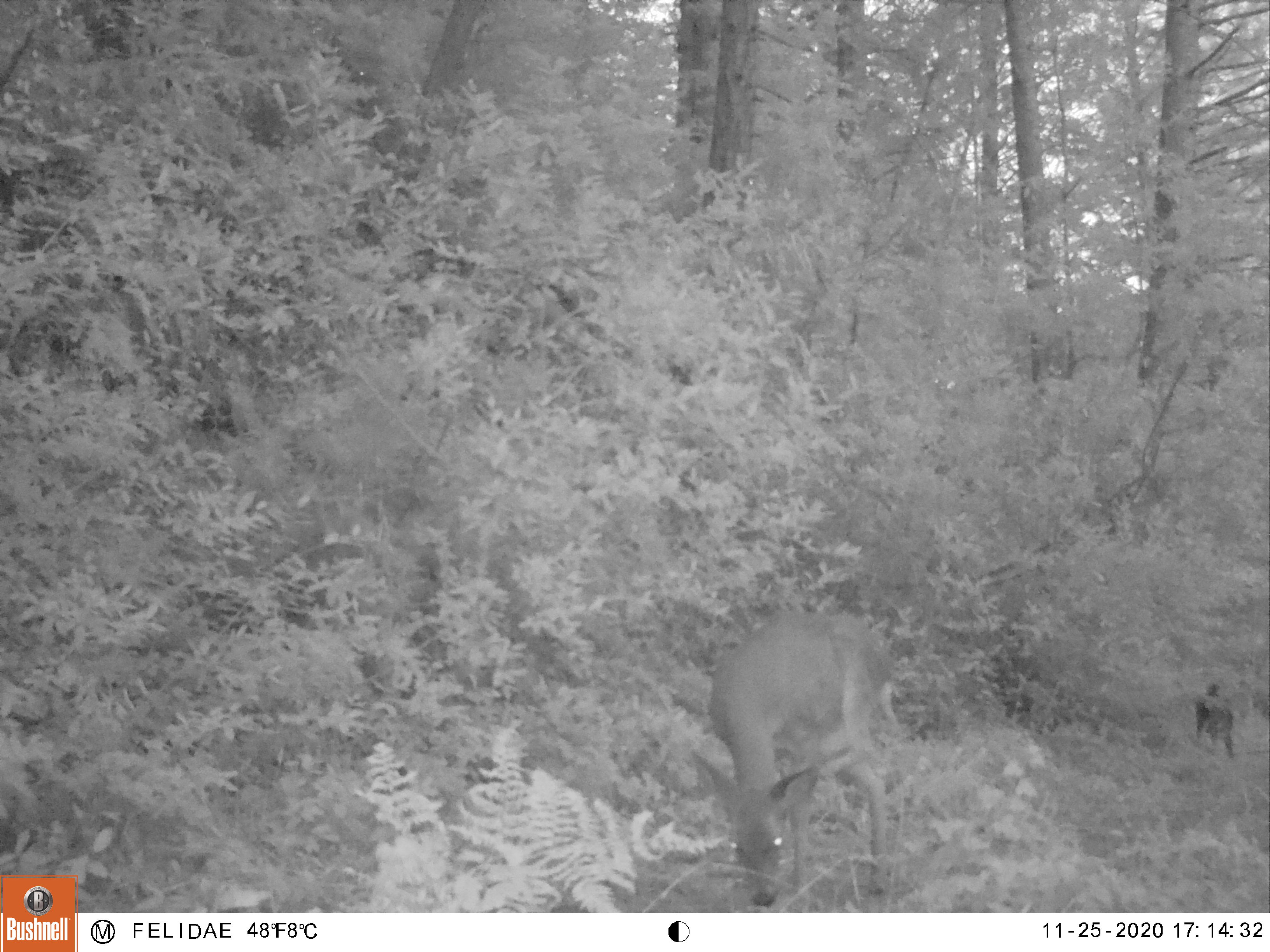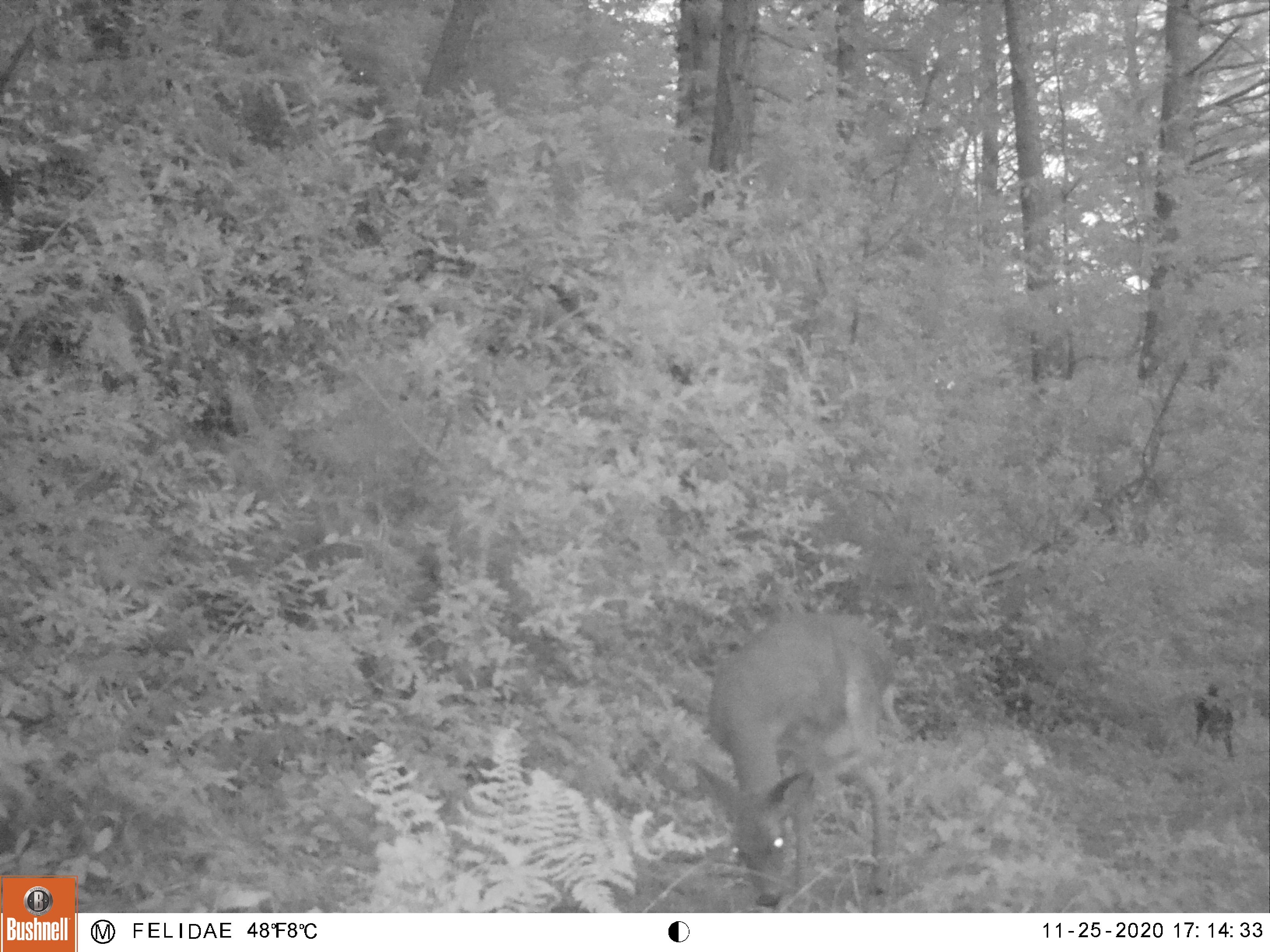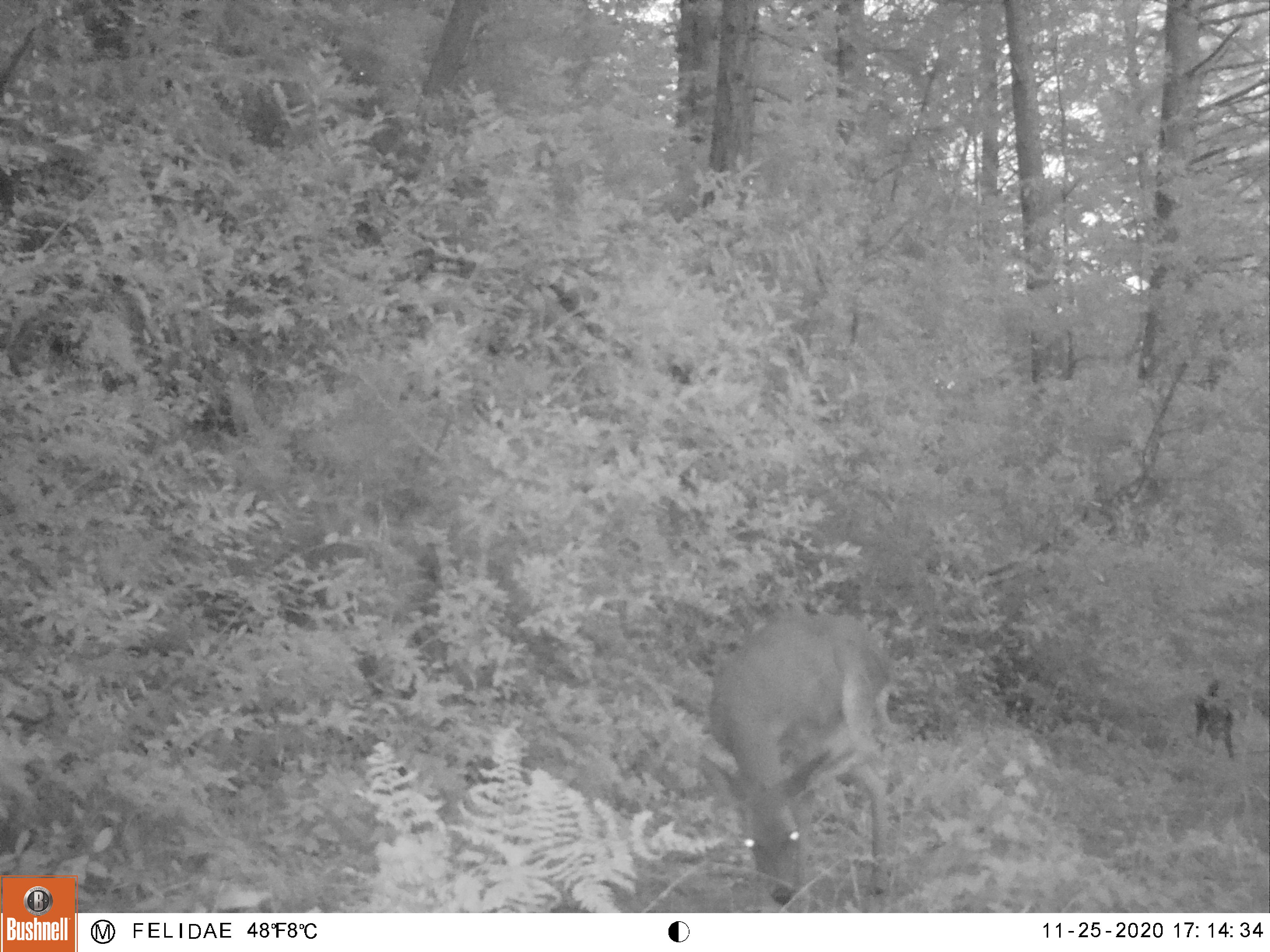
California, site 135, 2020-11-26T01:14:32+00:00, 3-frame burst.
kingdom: Animalia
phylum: Chordata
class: Mammalia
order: Artiodactyla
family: Cervidae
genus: Odocoileus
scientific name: Odocoileus hemionus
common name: mule deer